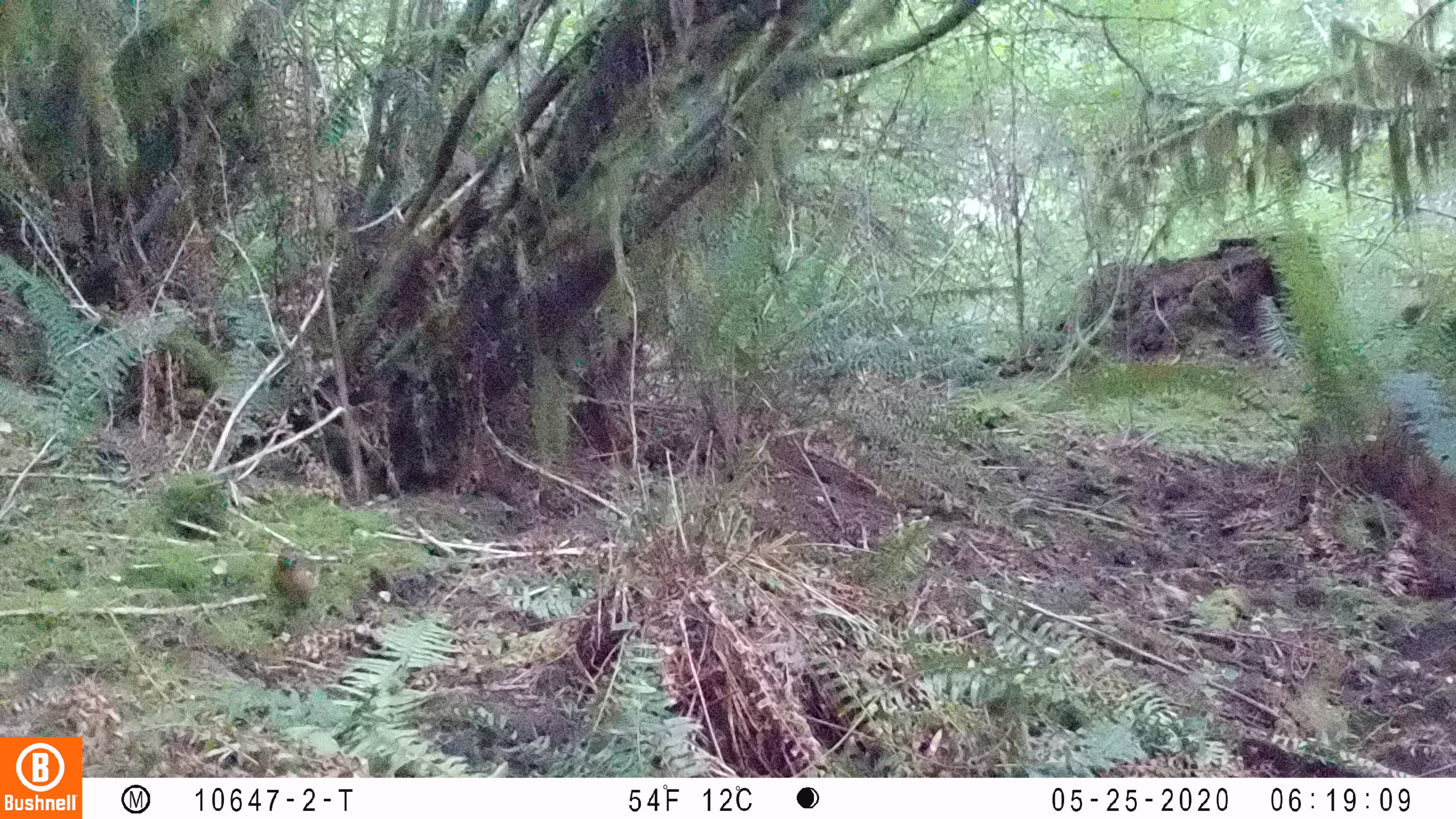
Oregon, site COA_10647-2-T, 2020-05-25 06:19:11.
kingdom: Animalia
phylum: Chordata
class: Aves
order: Passeriformes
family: Turdidae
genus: Turdus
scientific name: Turdus migratorius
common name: american robin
American robin (Turdus migratorius).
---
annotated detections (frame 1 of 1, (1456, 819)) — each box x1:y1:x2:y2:
american robin: 270:537:332:616